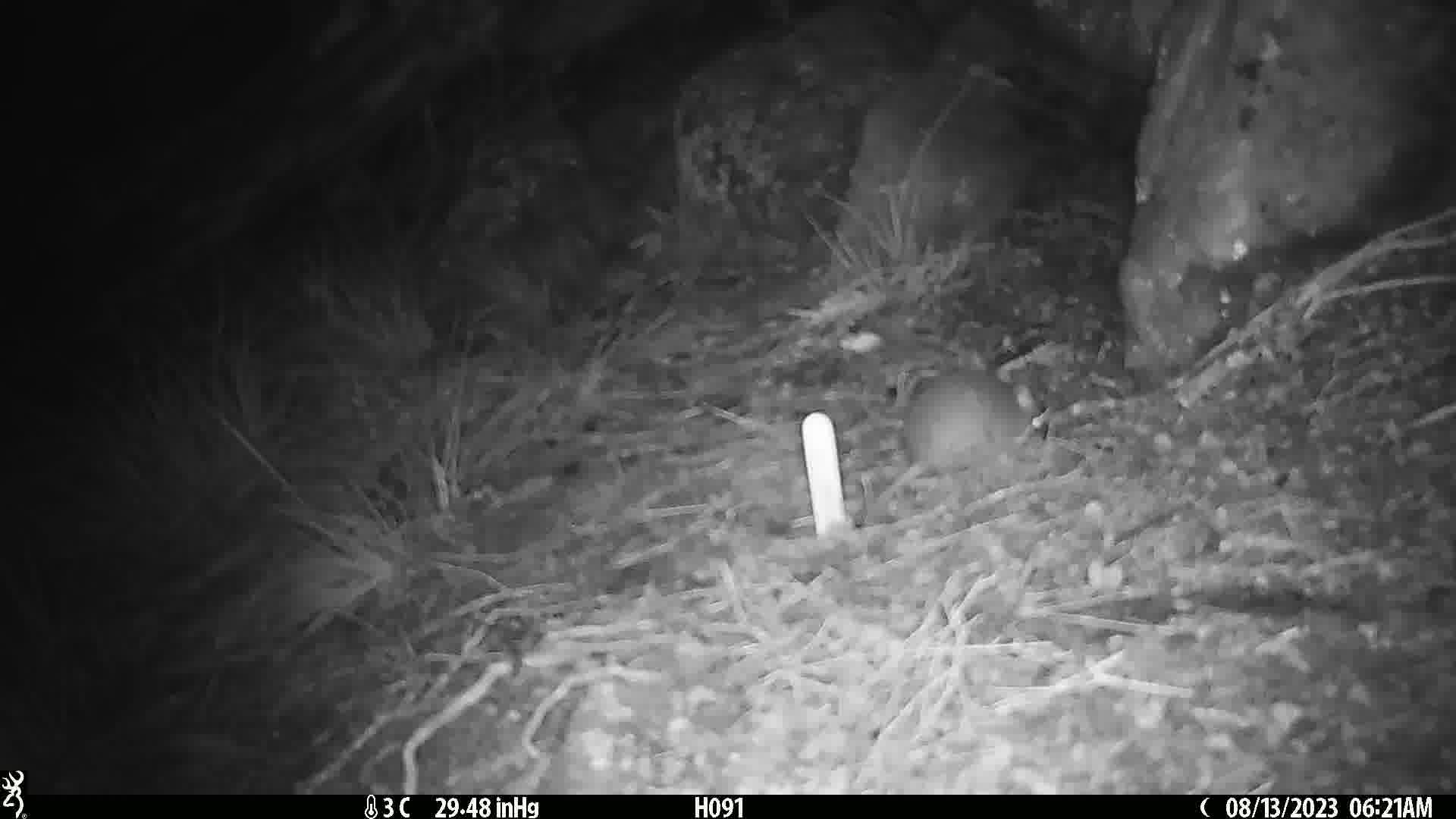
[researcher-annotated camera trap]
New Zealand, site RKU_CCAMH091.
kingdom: Animalia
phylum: Chordata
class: Mammalia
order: Rodentia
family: Muridae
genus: Rattus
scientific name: Rattus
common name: rat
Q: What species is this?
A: Rat (Rattus).